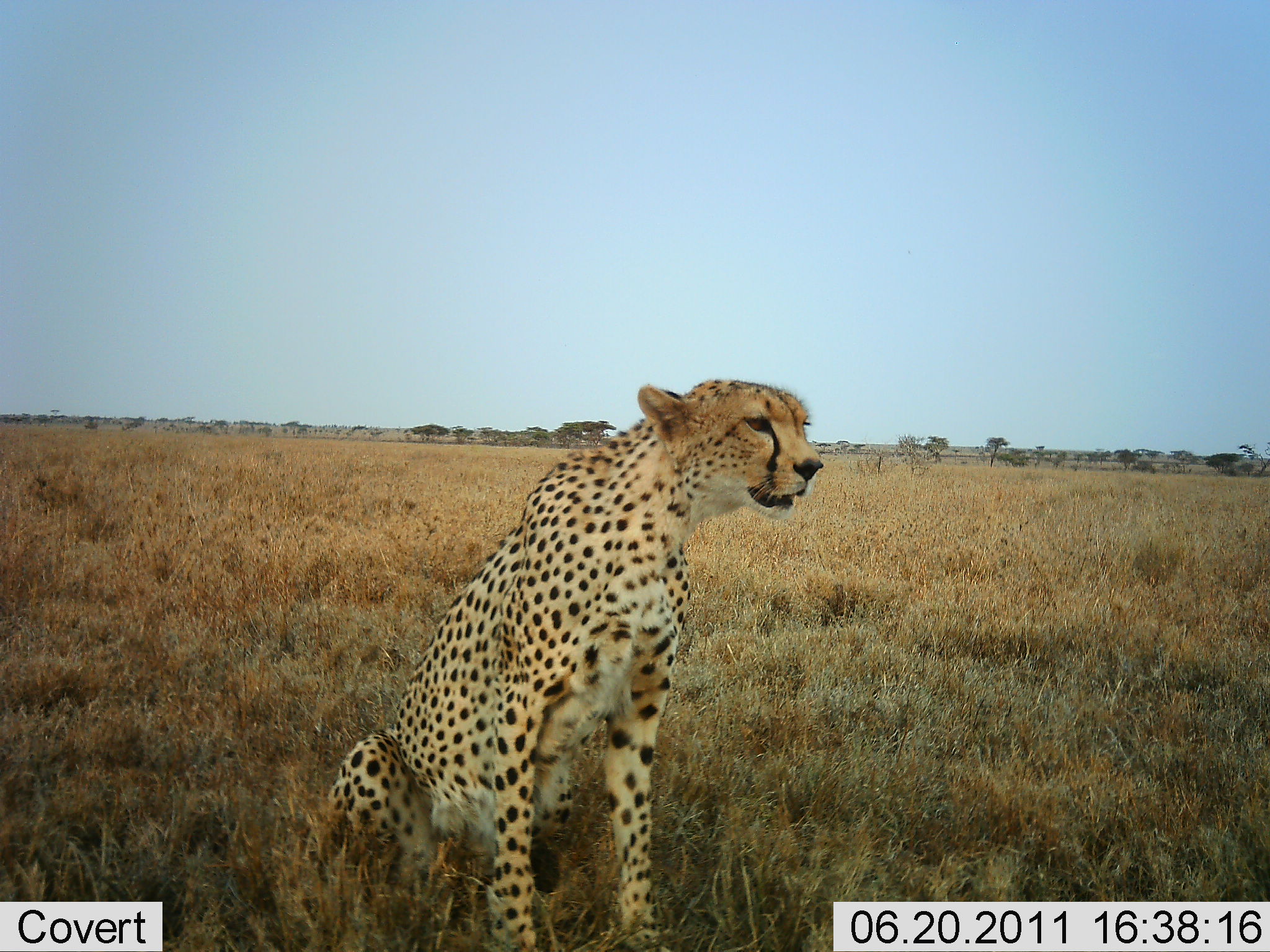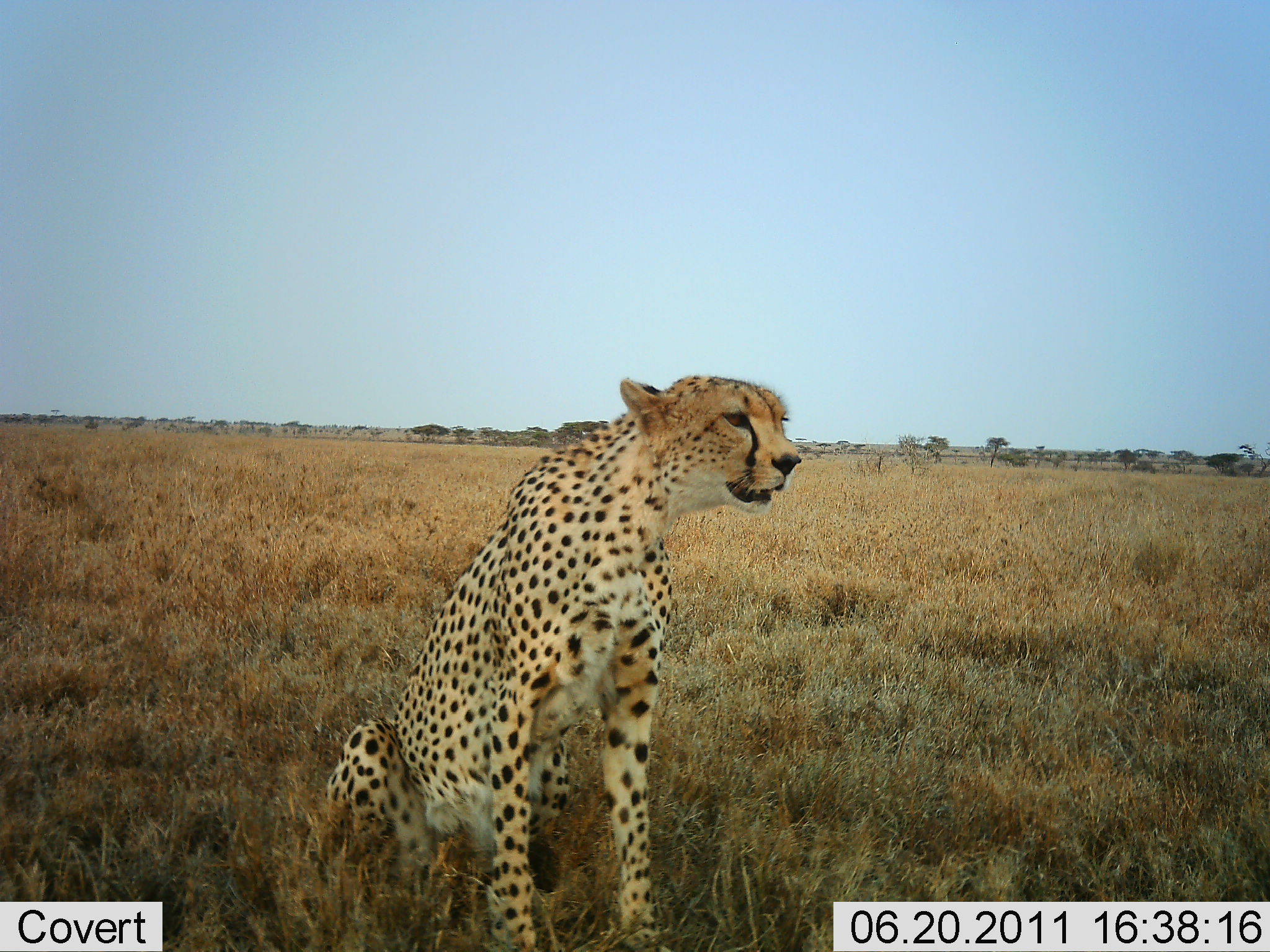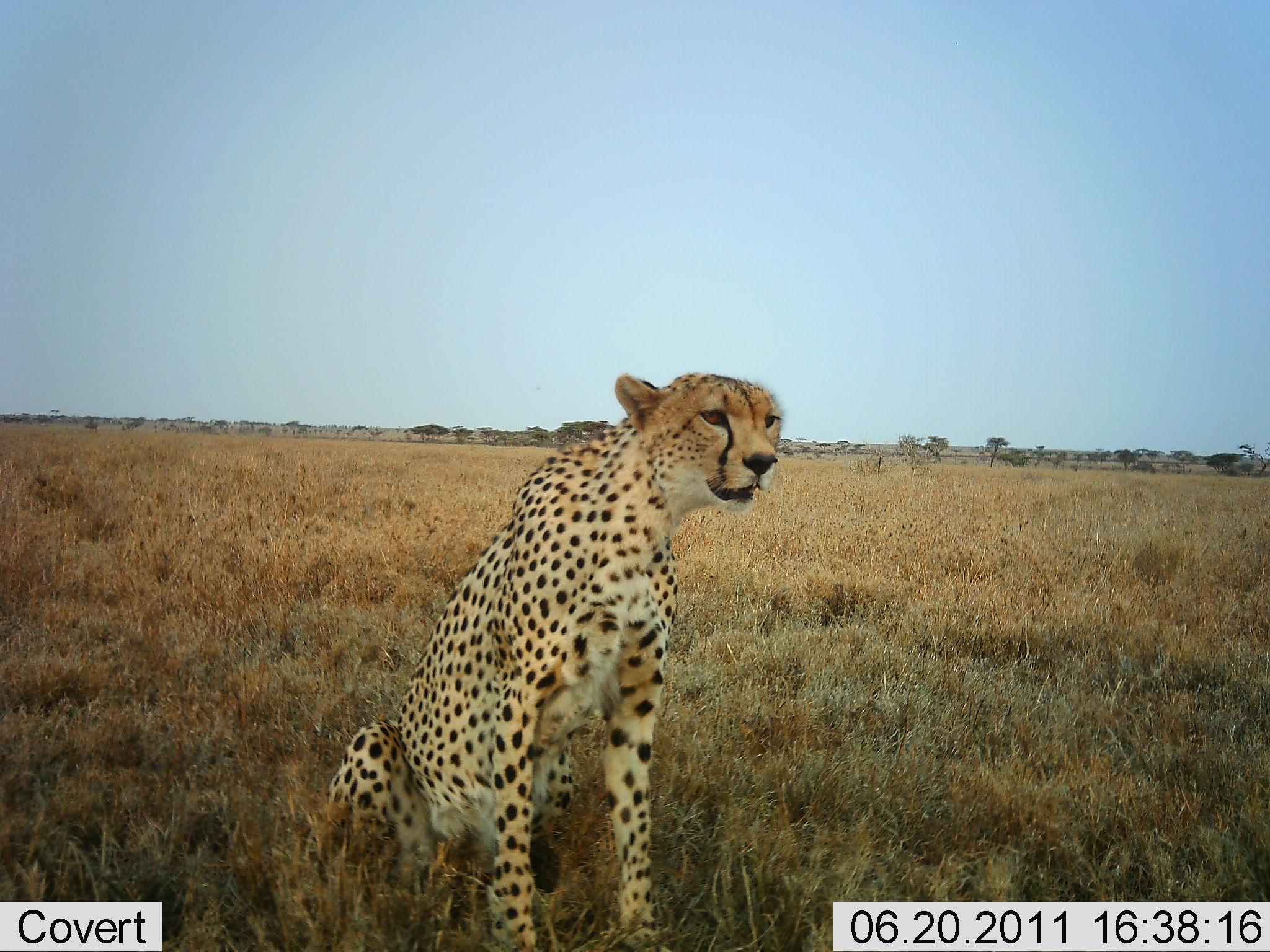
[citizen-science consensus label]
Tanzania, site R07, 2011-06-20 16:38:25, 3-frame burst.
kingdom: Animalia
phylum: Chordata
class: Mammalia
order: Carnivora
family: Felidae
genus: Acinonyx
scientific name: Acinonyx jubatus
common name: cheetah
Cheetah (Acinonyx jubatus), count 1. Behavior (volunteer vote fractions): standing 14%, resting 86%, moving 0%, interacting 0%. Young present (vote fraction): 0%. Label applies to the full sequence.